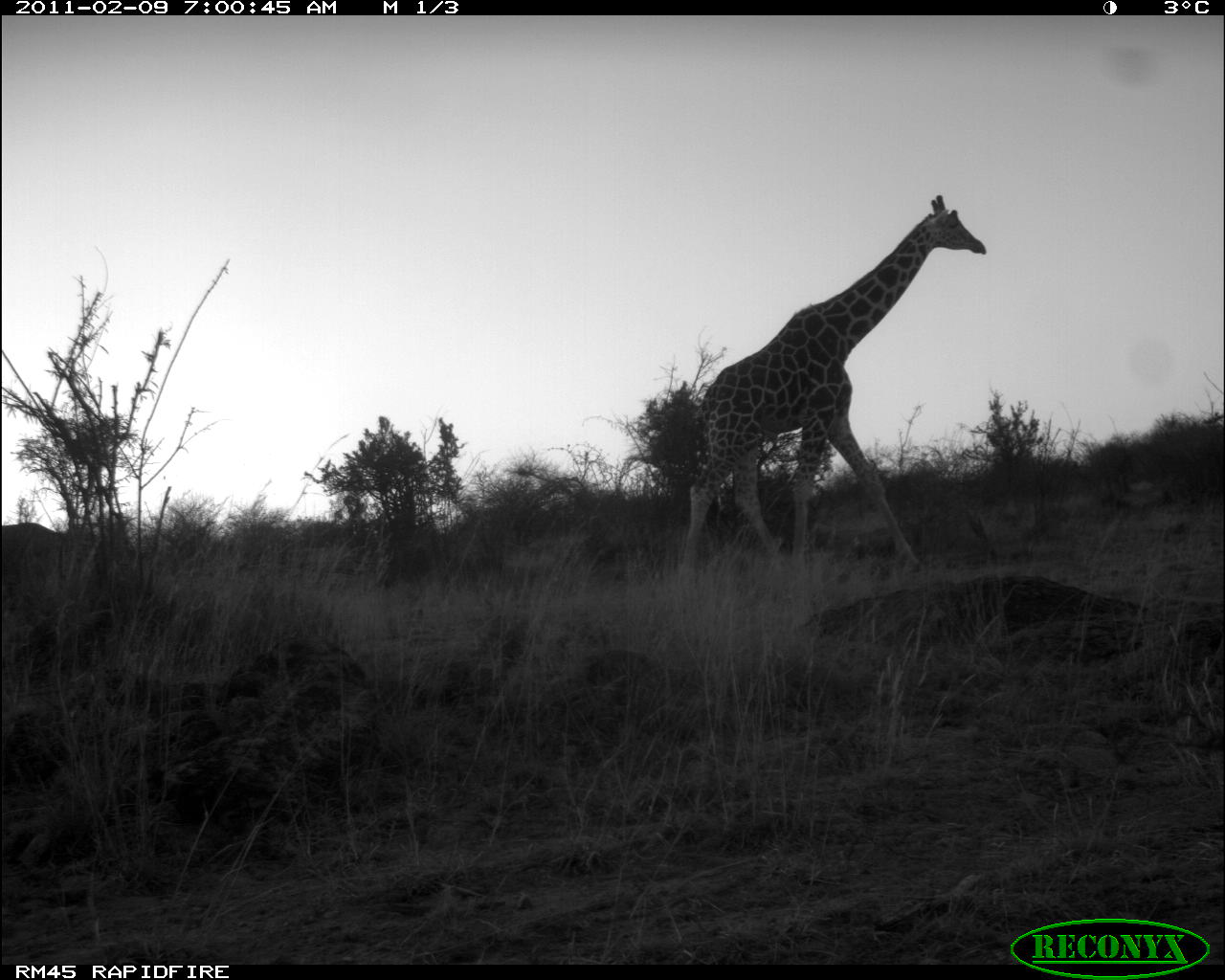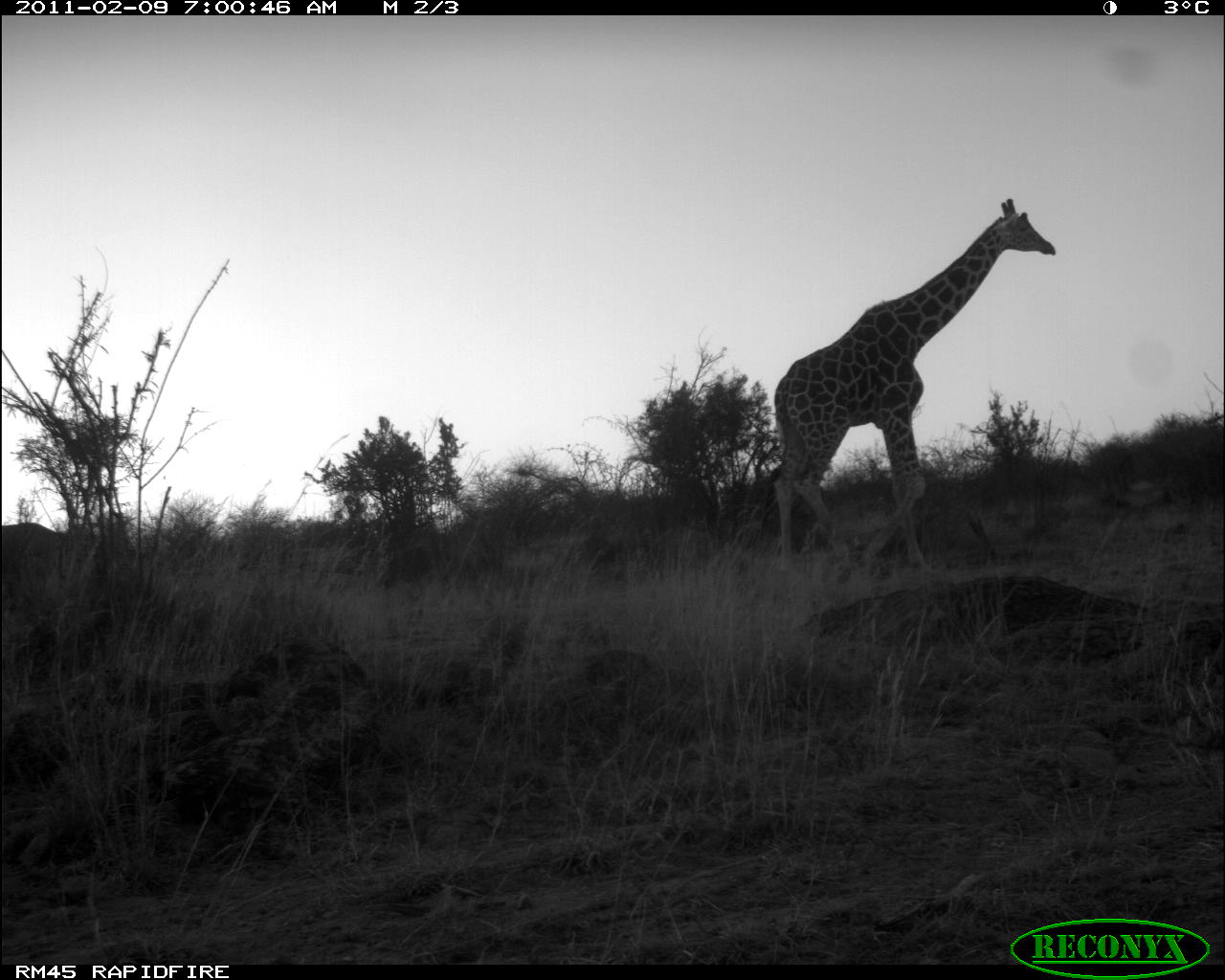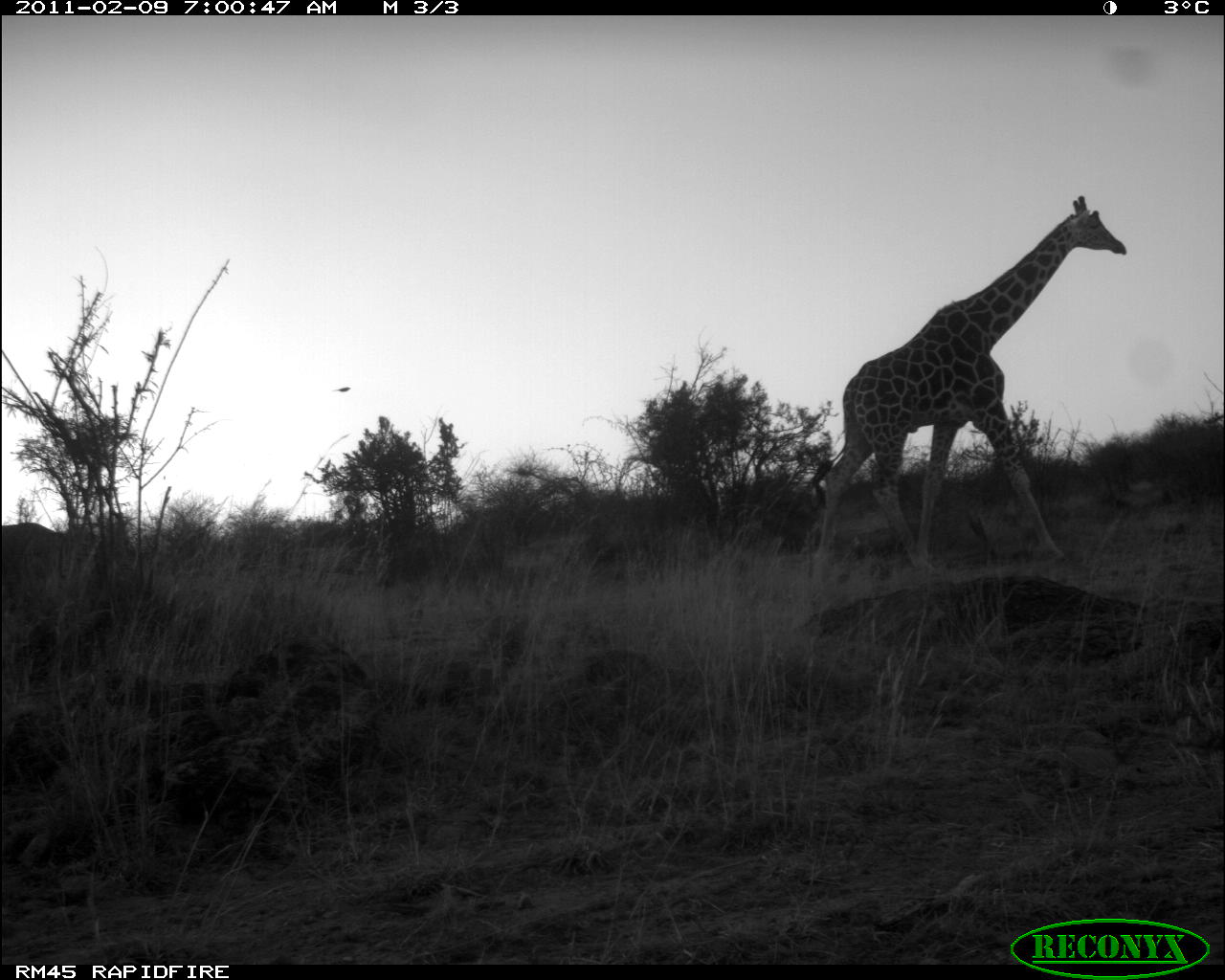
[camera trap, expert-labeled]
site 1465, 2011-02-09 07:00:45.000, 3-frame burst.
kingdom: Animalia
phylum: Chordata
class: Mammalia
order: Artiodactyla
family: Bovidae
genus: Madoqua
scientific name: Madoqua guentheri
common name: günther's dik-dik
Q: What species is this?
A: Madoqua guentheri (günther's dik-dik).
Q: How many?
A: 1.